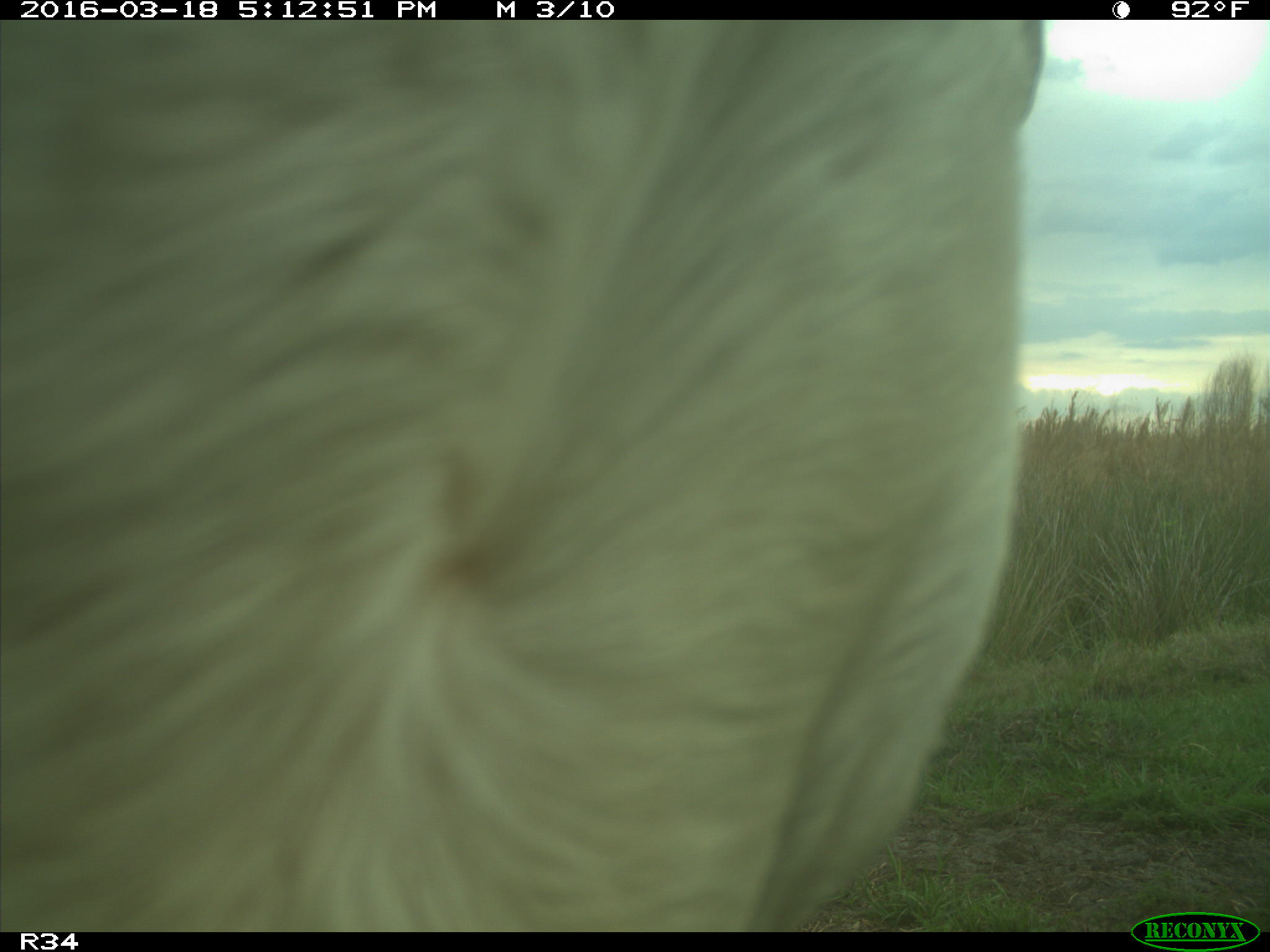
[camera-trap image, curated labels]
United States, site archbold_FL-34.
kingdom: Animalia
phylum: Chordata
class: Mammalia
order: Artiodactyla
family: Bovidae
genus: Bos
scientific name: Bos taurus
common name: domestic cow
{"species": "Bos taurus (domestic cow)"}